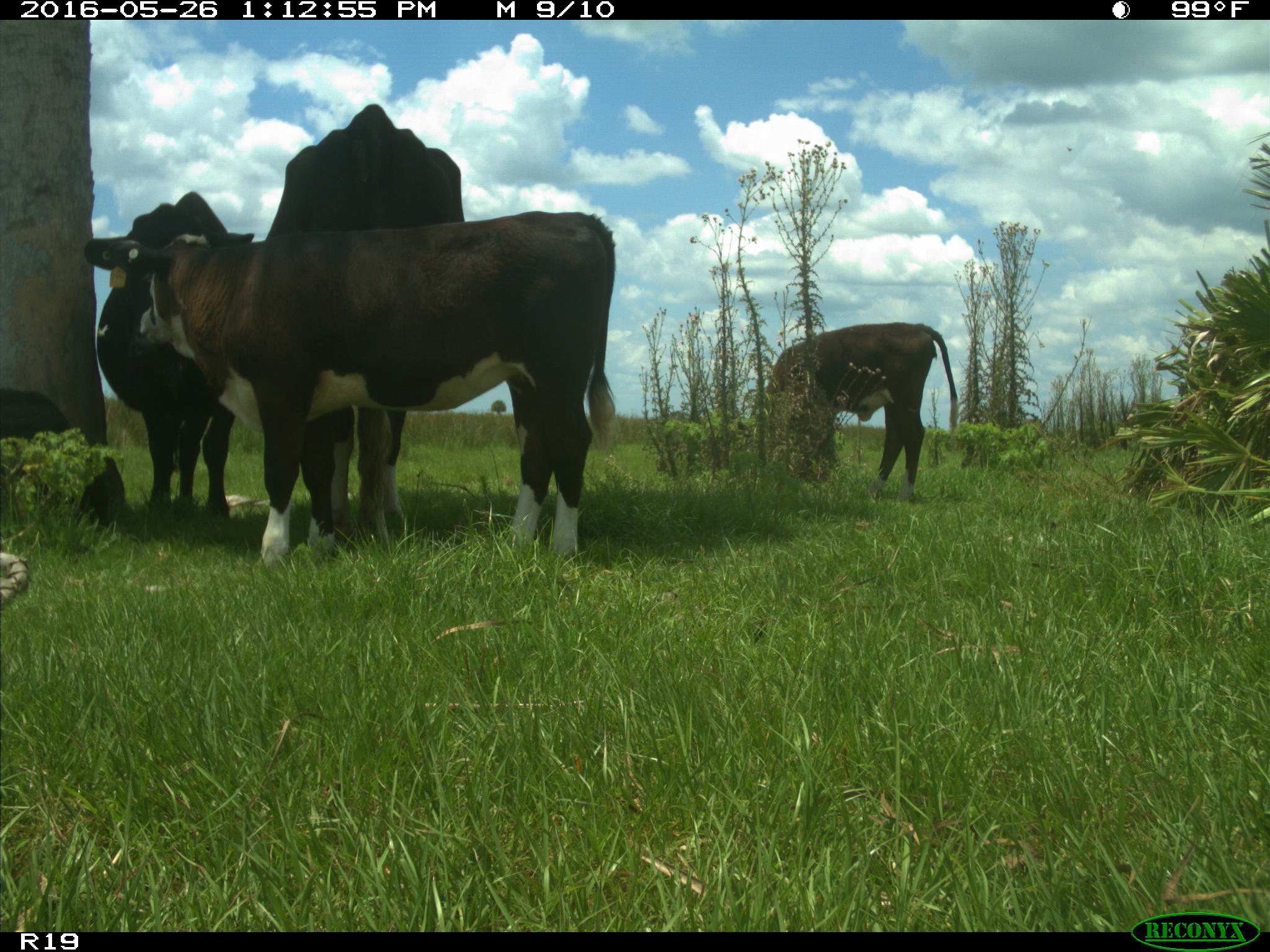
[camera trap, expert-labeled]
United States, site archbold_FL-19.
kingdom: Animalia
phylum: Chordata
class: Mammalia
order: Artiodactyla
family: Bovidae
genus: Bos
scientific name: Bos taurus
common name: domestic cow